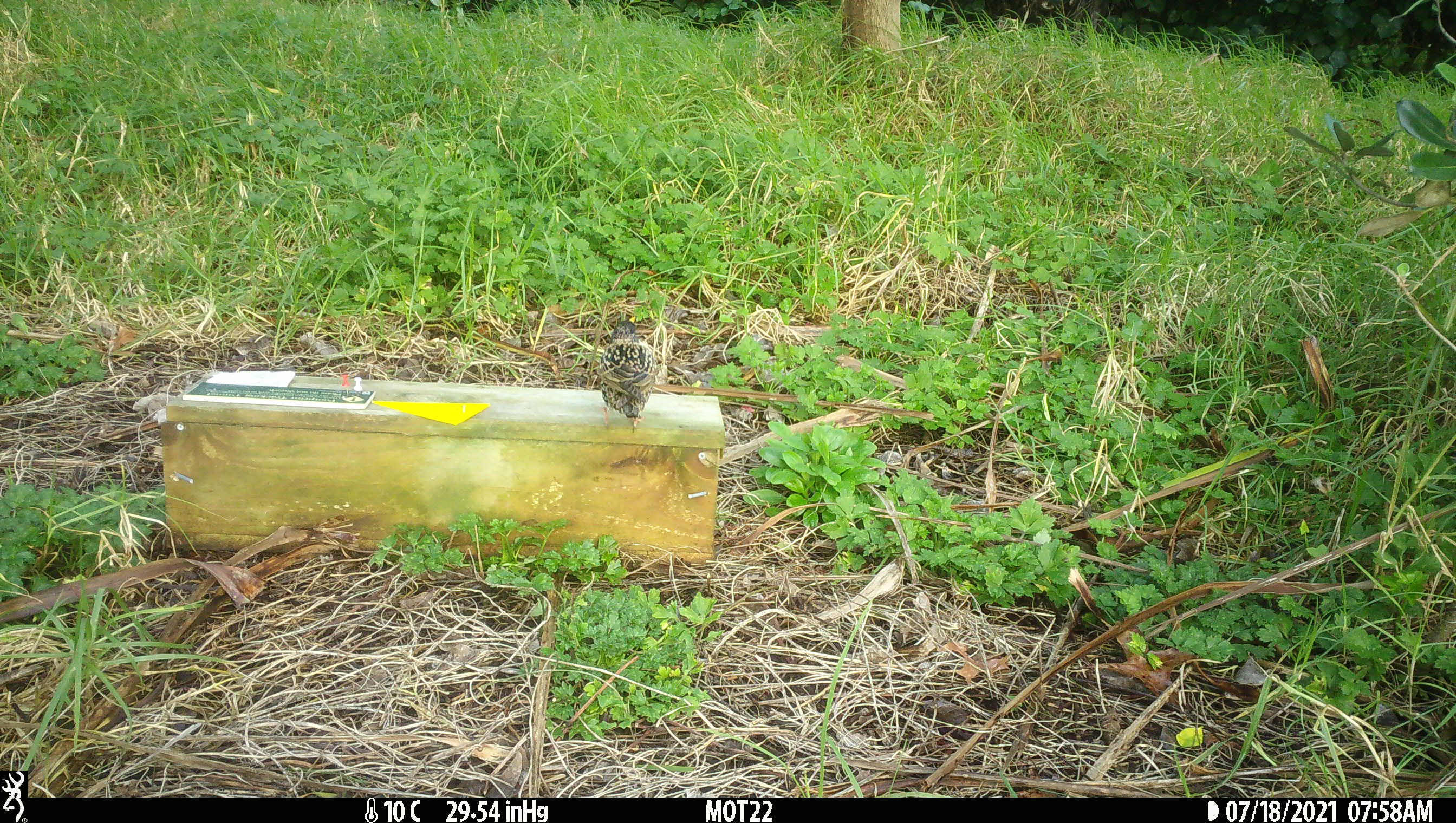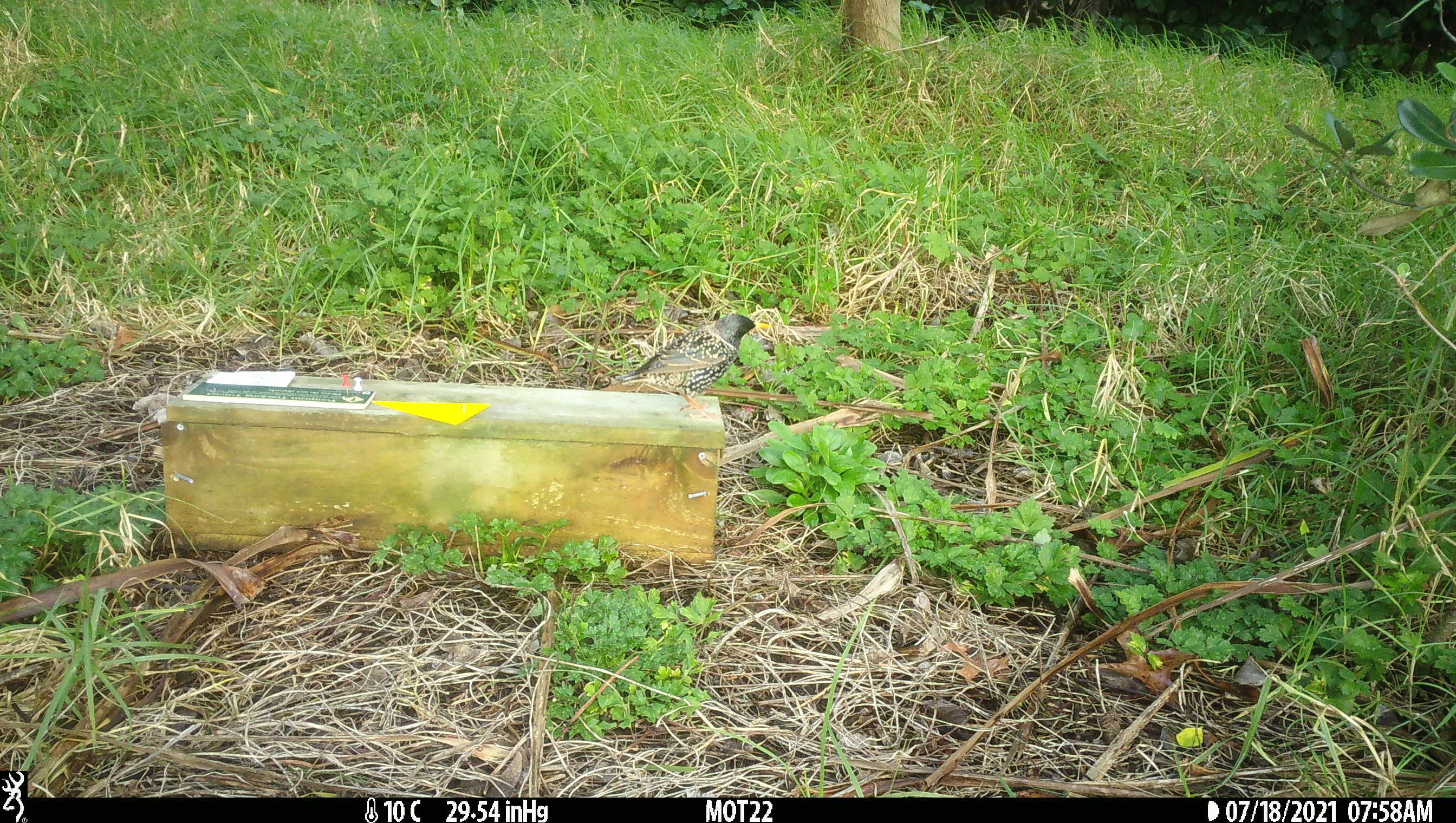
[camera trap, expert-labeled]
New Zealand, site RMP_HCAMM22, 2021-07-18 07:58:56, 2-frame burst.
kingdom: Animalia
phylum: Chordata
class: Aves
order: Passeriformes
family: Sturnidae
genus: Sturnus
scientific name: Sturnus vulgaris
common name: european starling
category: starling